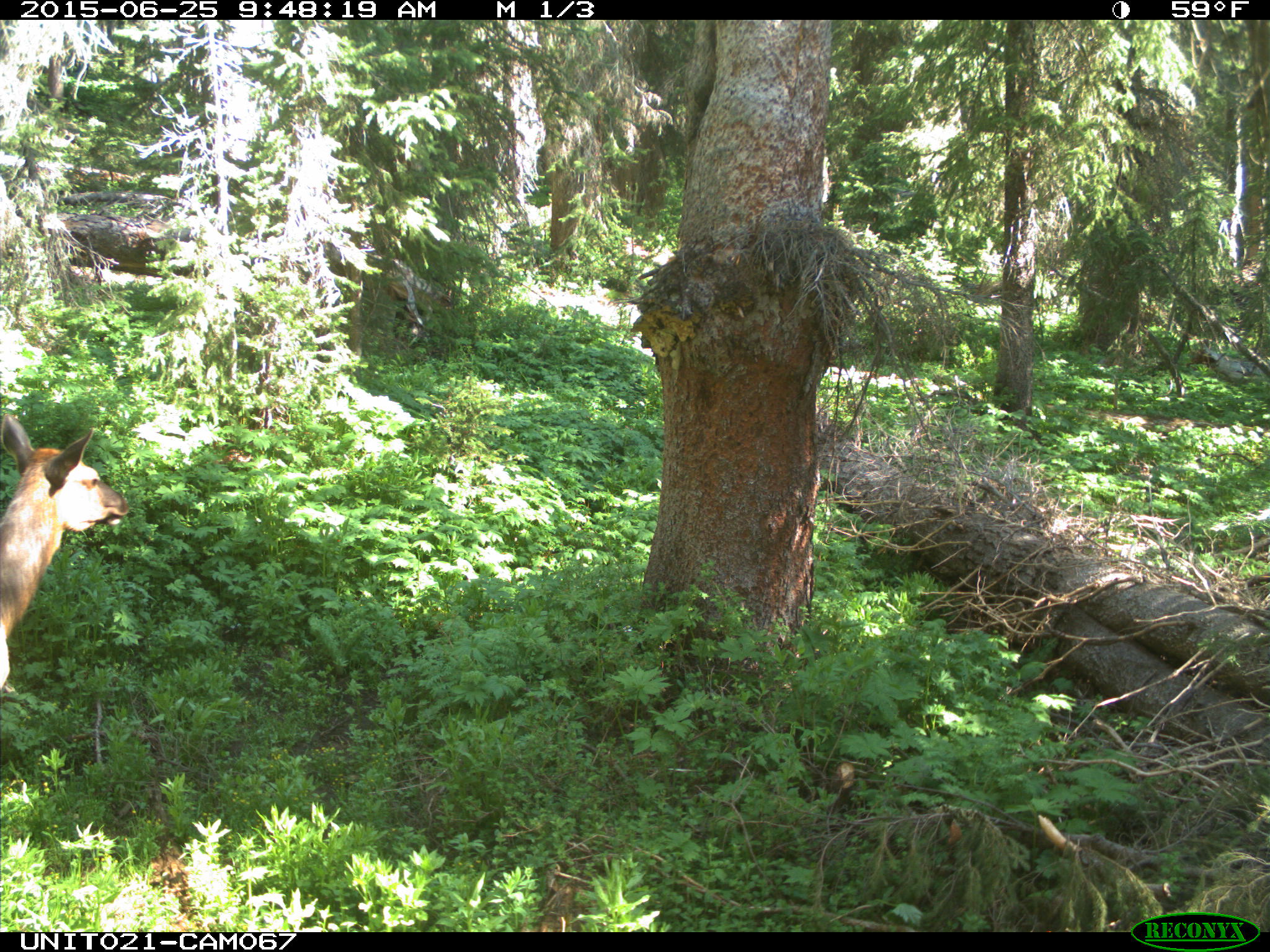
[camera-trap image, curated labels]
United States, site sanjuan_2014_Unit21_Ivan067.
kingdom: Animalia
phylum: Chordata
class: Mammalia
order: Artiodactyla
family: Cervidae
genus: Cervus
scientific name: Cervus elaphus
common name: red deer